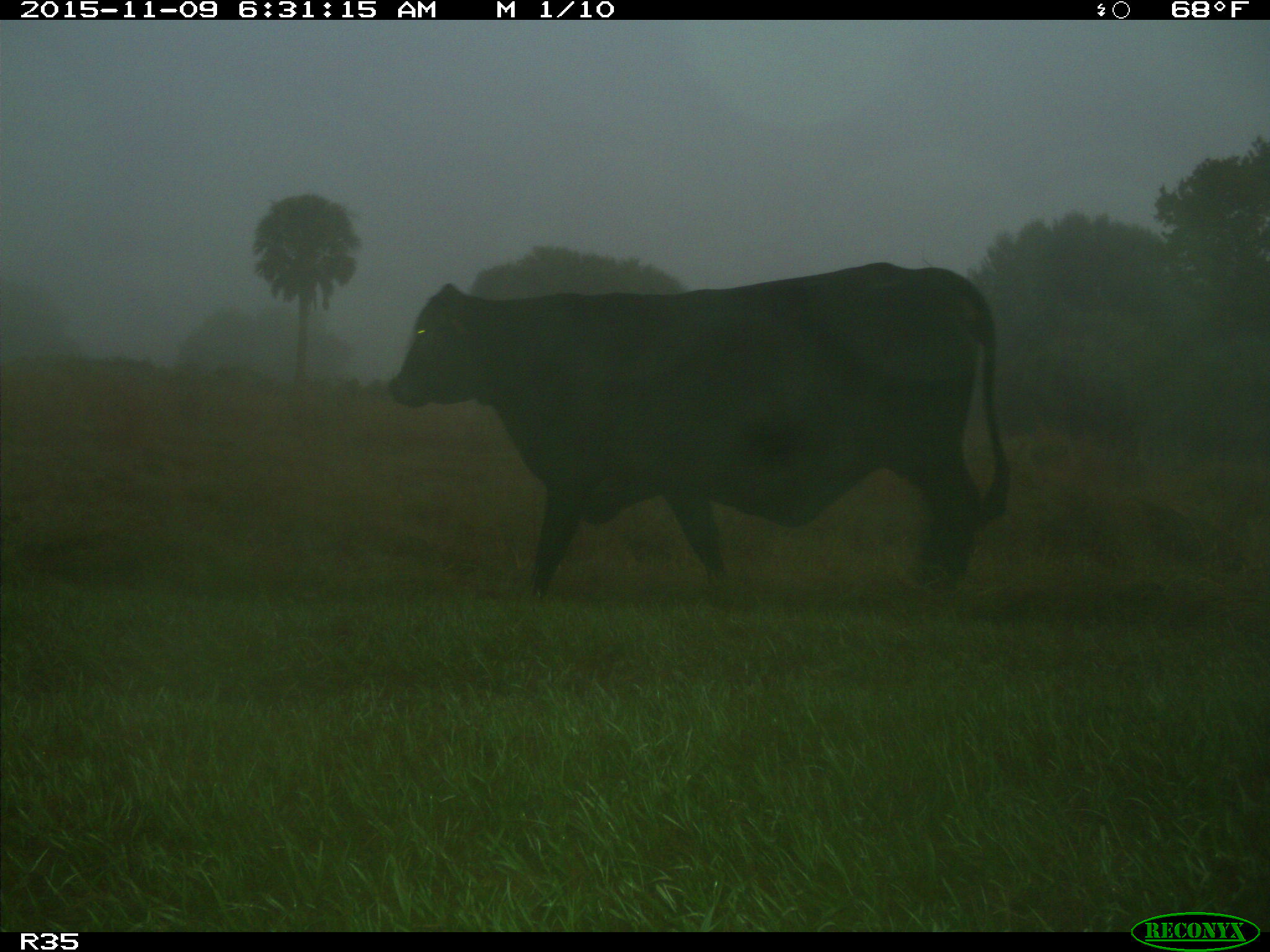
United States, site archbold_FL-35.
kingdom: Animalia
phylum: Chordata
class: Mammalia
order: Artiodactyla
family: Bovidae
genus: Bos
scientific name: Bos taurus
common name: domestic cow